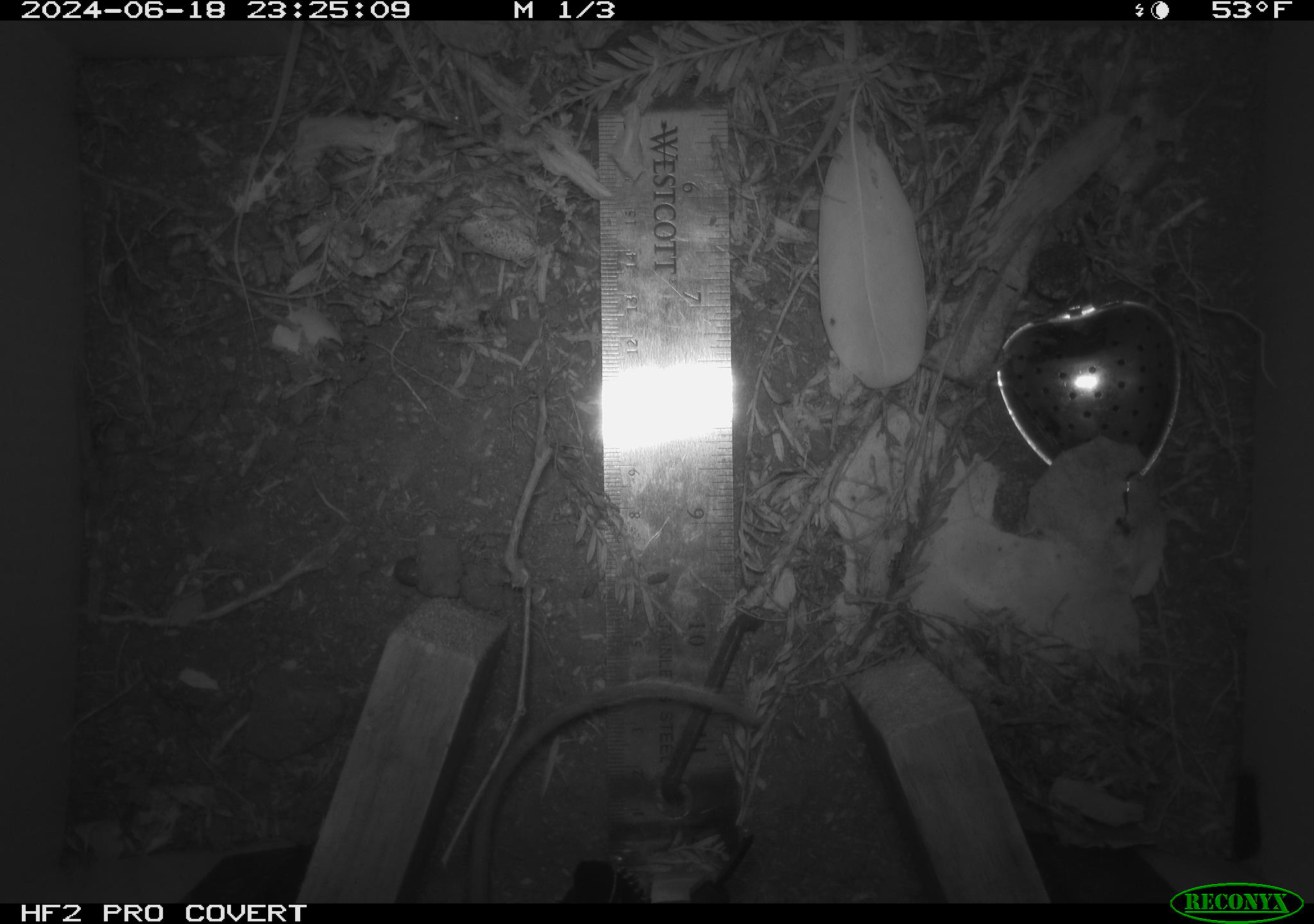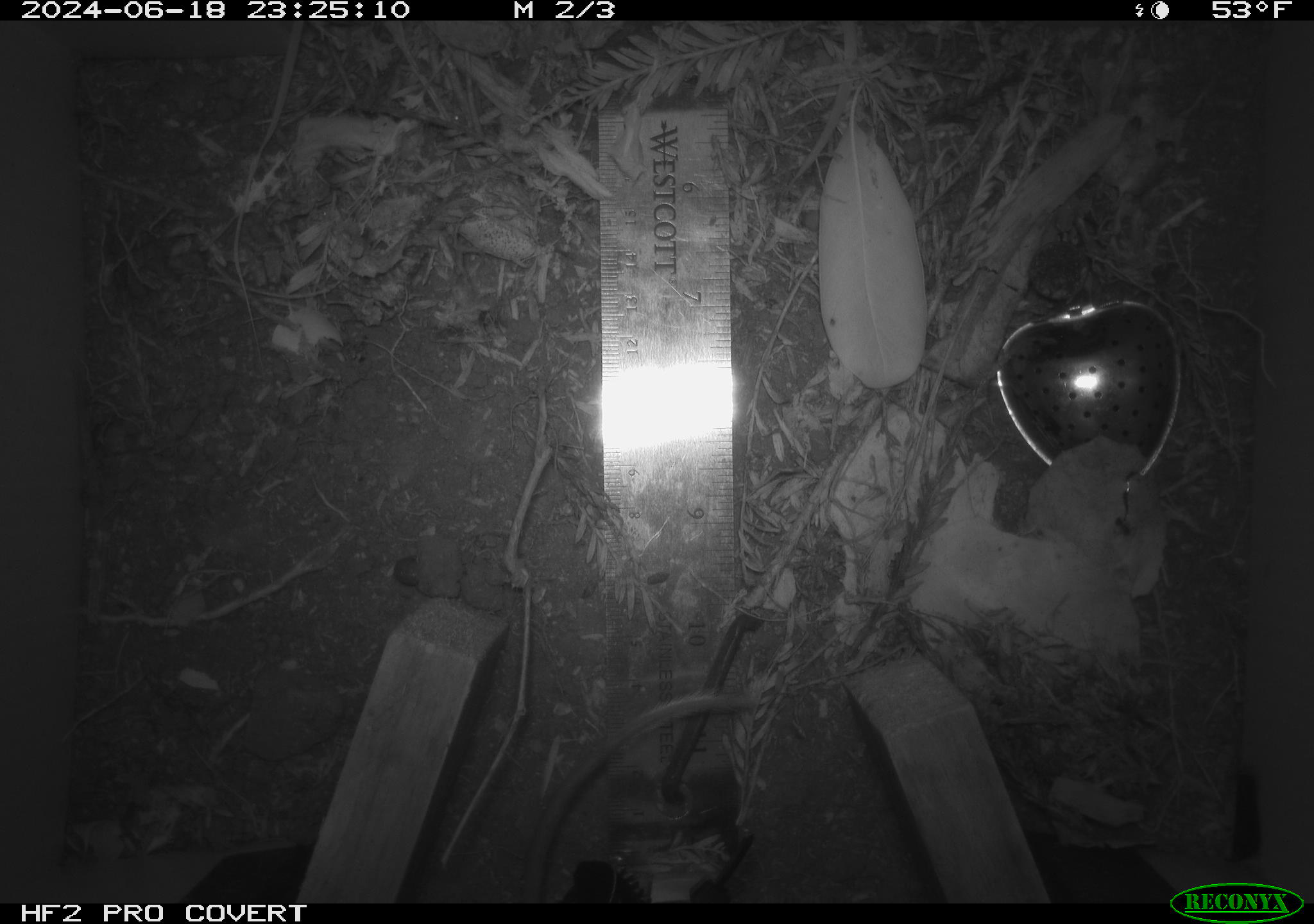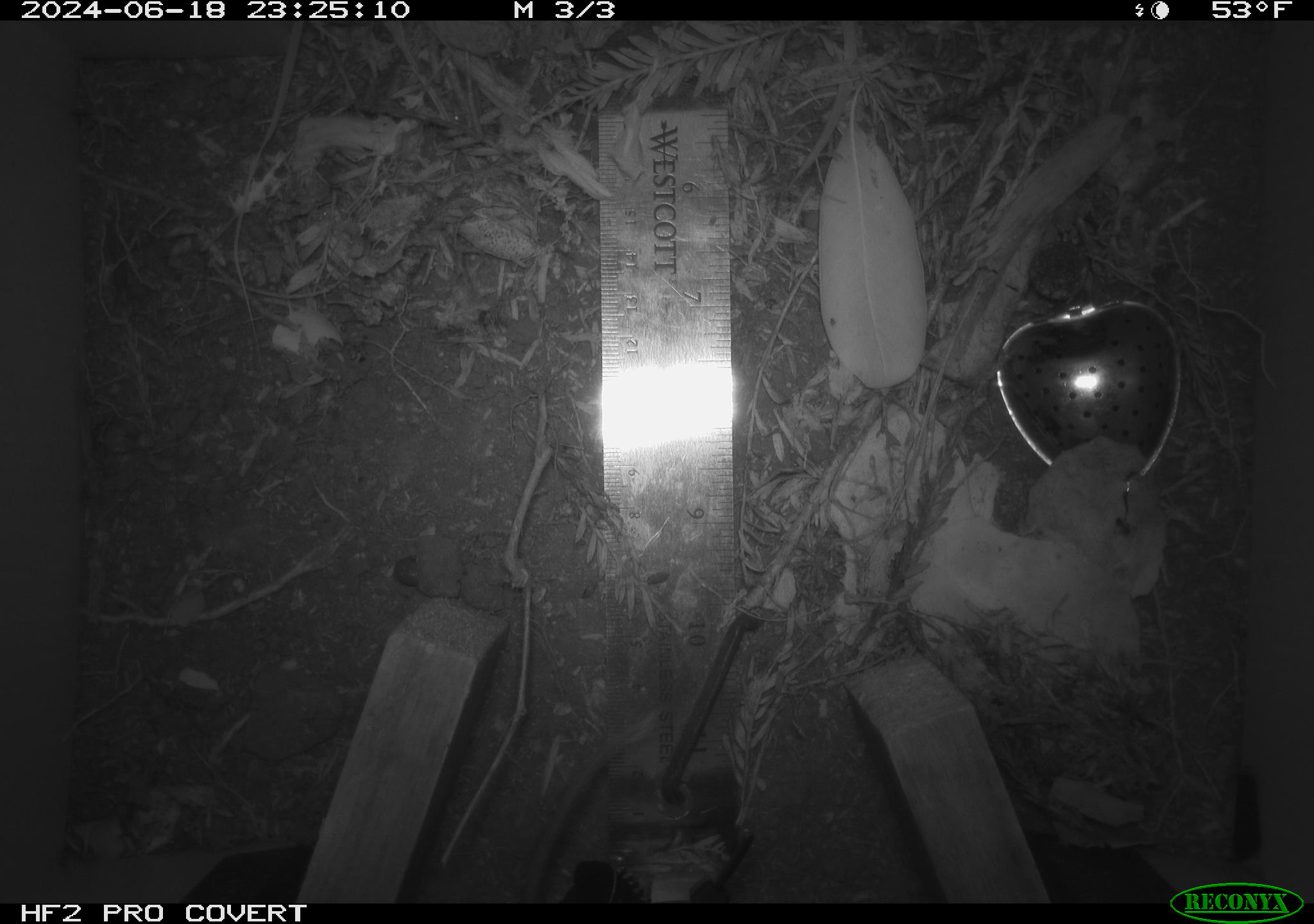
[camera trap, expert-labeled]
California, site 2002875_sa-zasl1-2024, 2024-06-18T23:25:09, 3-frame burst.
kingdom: Animalia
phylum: Chordata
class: Mammalia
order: Rodentia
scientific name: Rodentia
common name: rodent